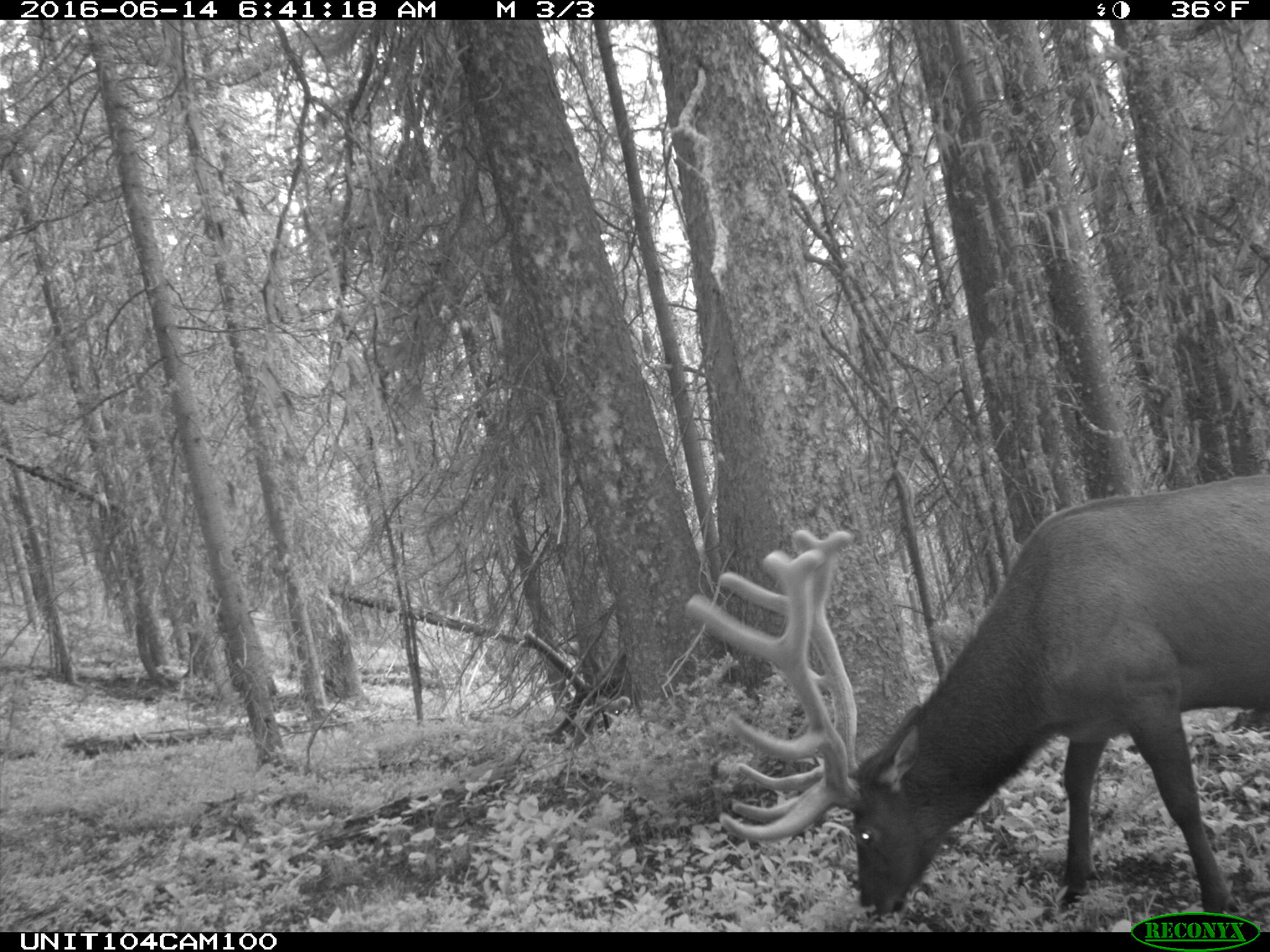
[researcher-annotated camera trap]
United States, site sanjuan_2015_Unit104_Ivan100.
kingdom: Animalia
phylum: Chordata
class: Mammalia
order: Artiodactyla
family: Cervidae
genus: Cervus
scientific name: Cervus elaphus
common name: red deer